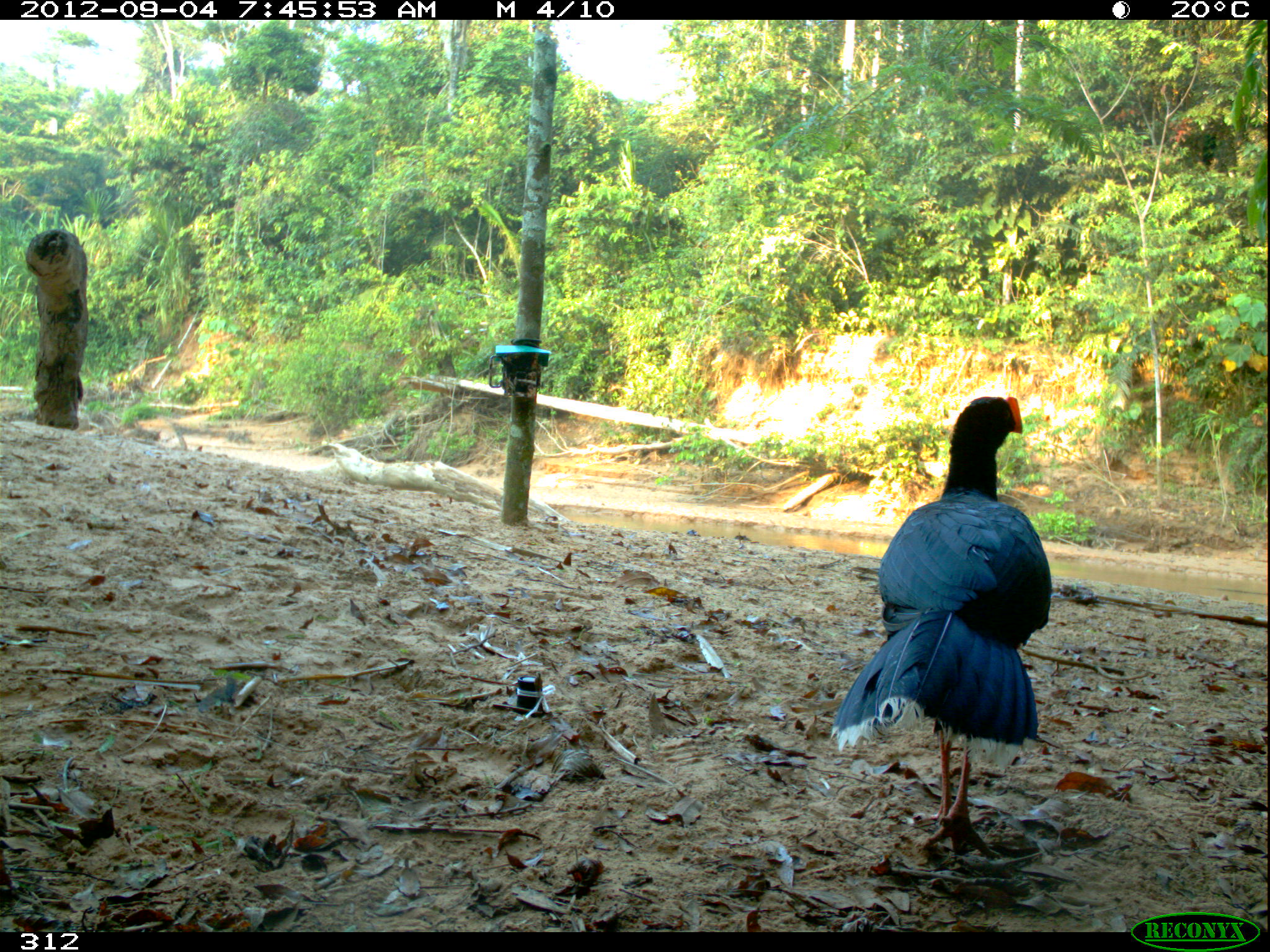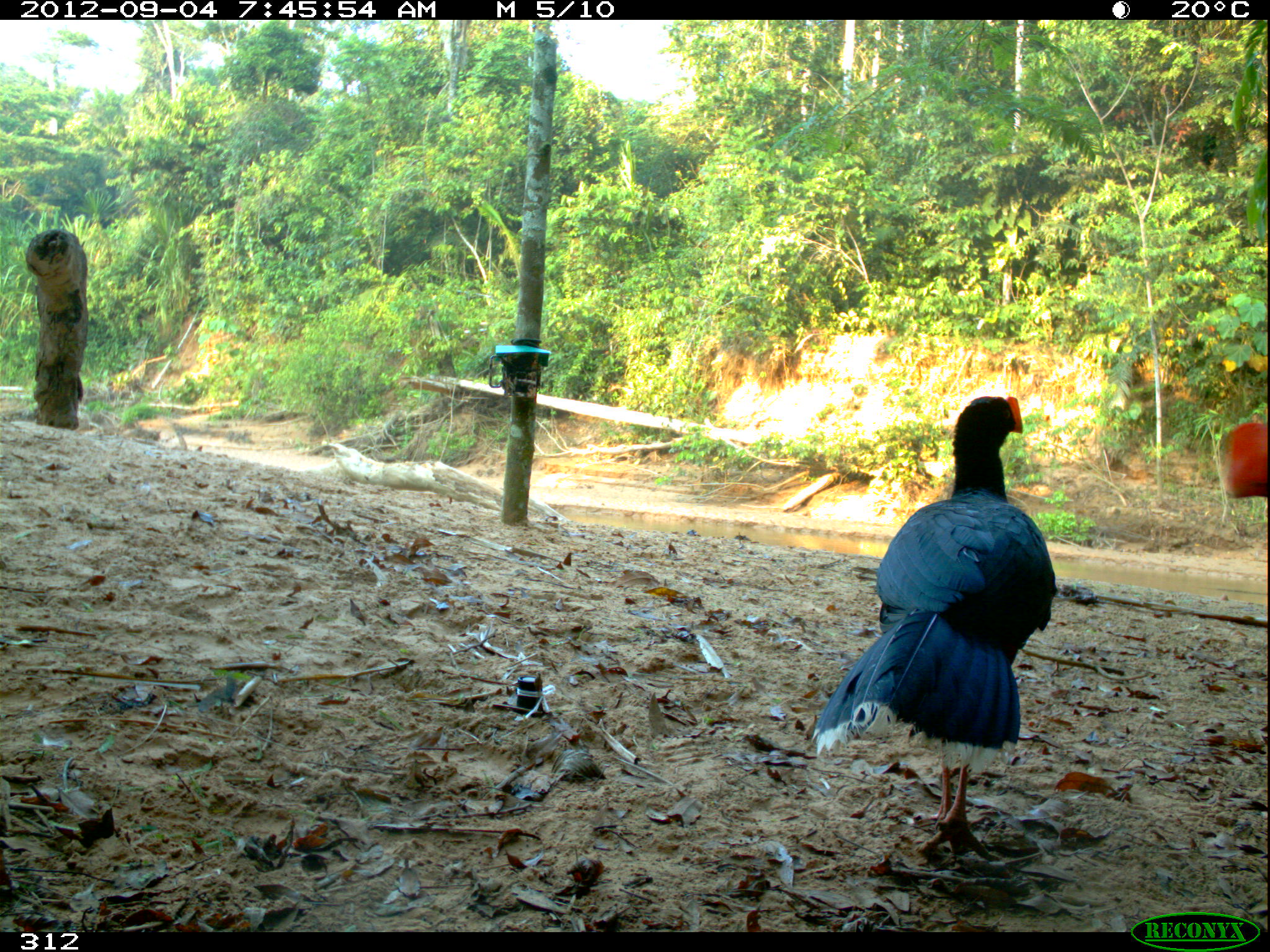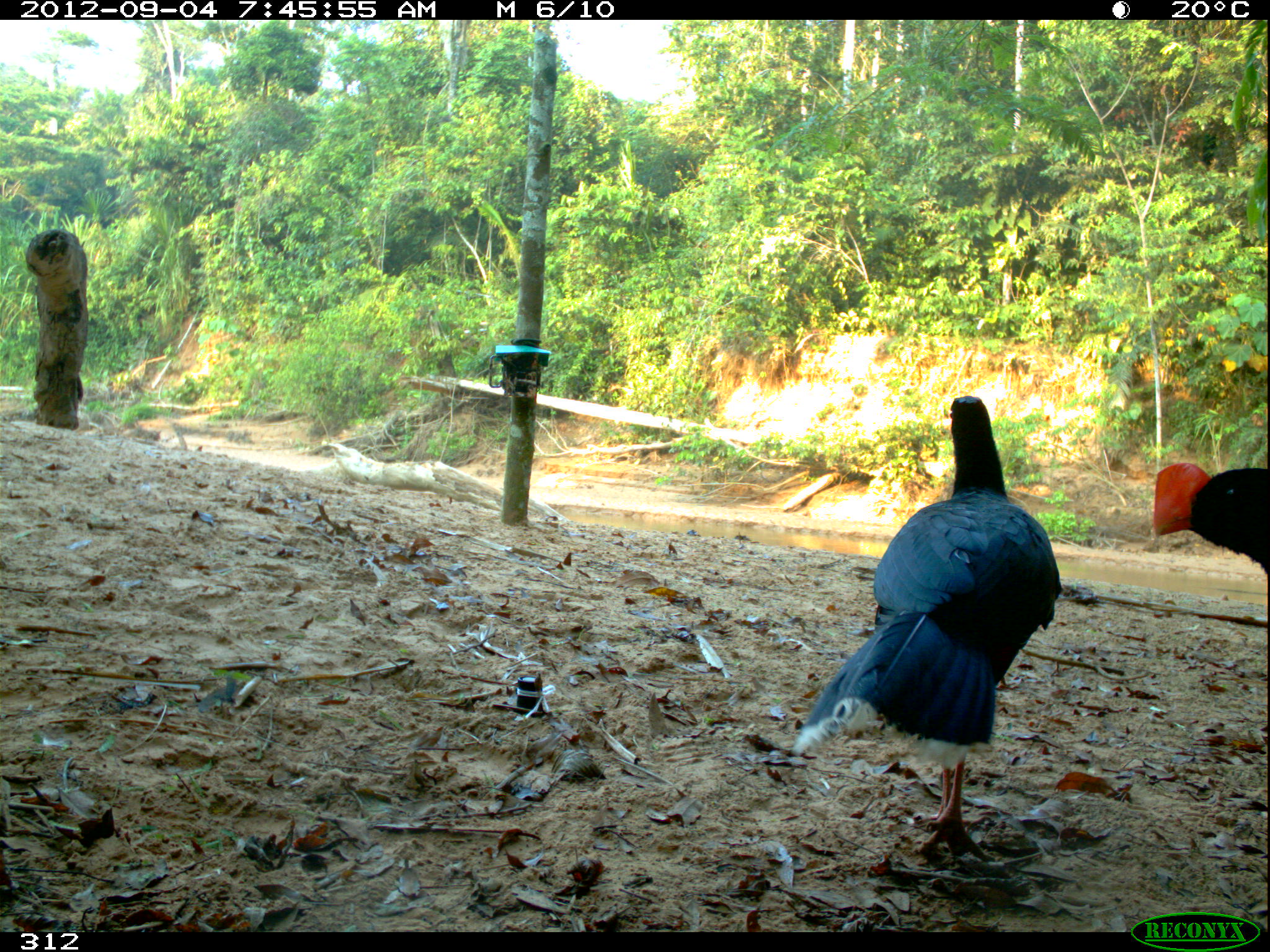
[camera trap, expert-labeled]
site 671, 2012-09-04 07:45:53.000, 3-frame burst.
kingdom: Animalia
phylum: Chordata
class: Aves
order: Galliformes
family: Cracidae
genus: Mitu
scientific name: Mitu tuberosum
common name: razor-billed curassow